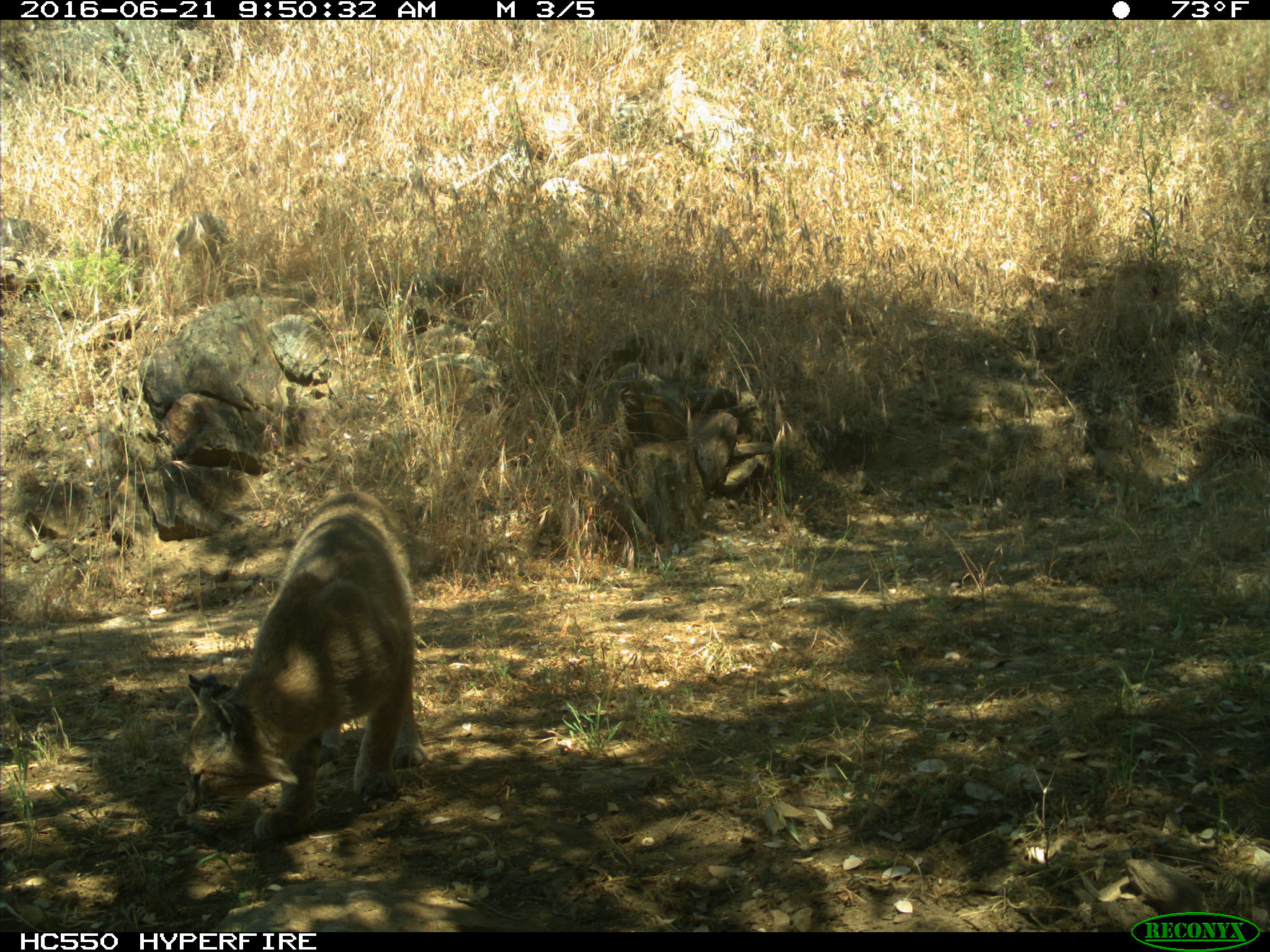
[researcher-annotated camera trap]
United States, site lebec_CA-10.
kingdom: Animalia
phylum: Chordata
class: Mammalia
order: Carnivora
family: Felidae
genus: Lynx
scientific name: Lynx rufus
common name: bobcat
Lynx rufus (bobcat).